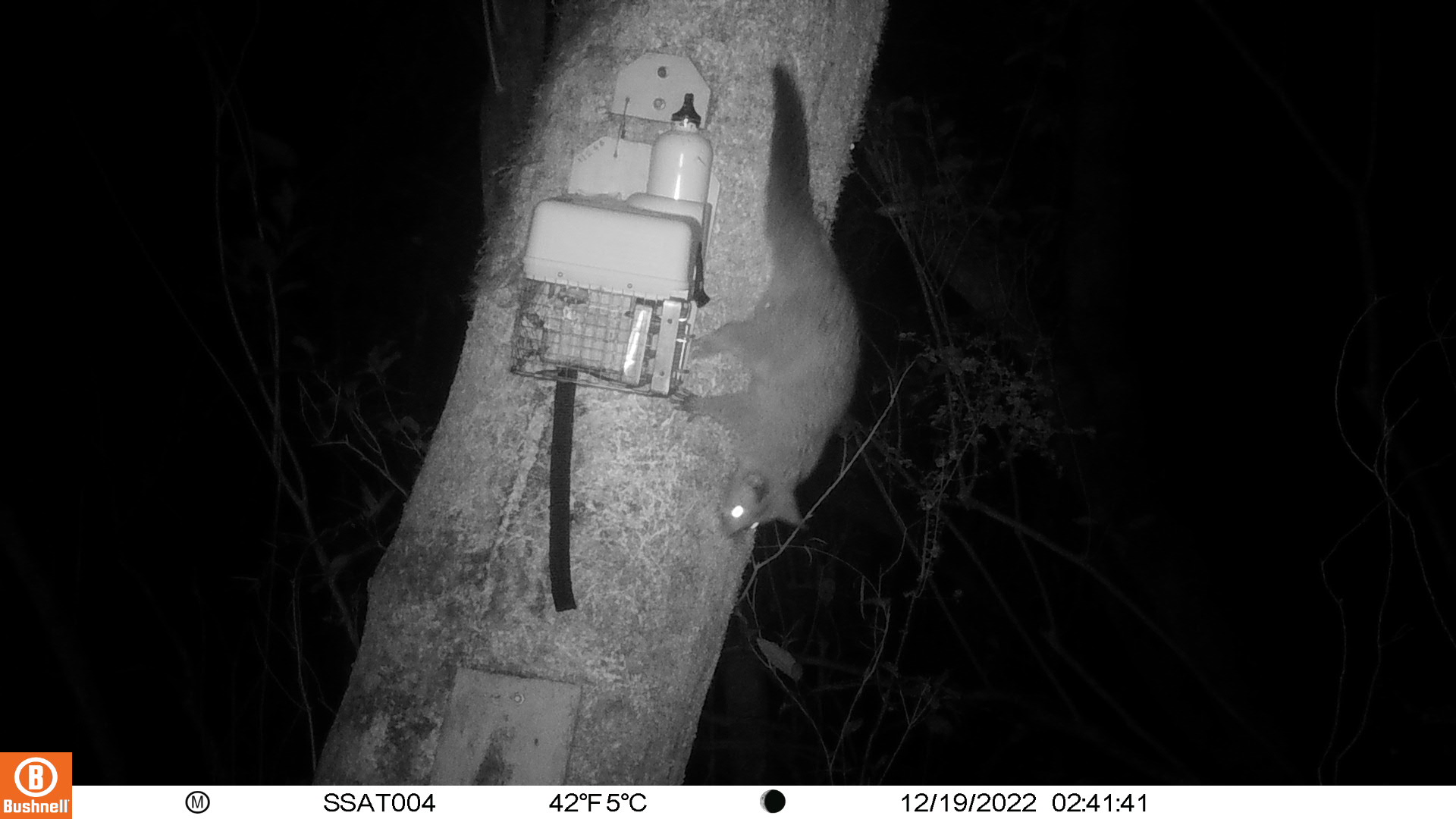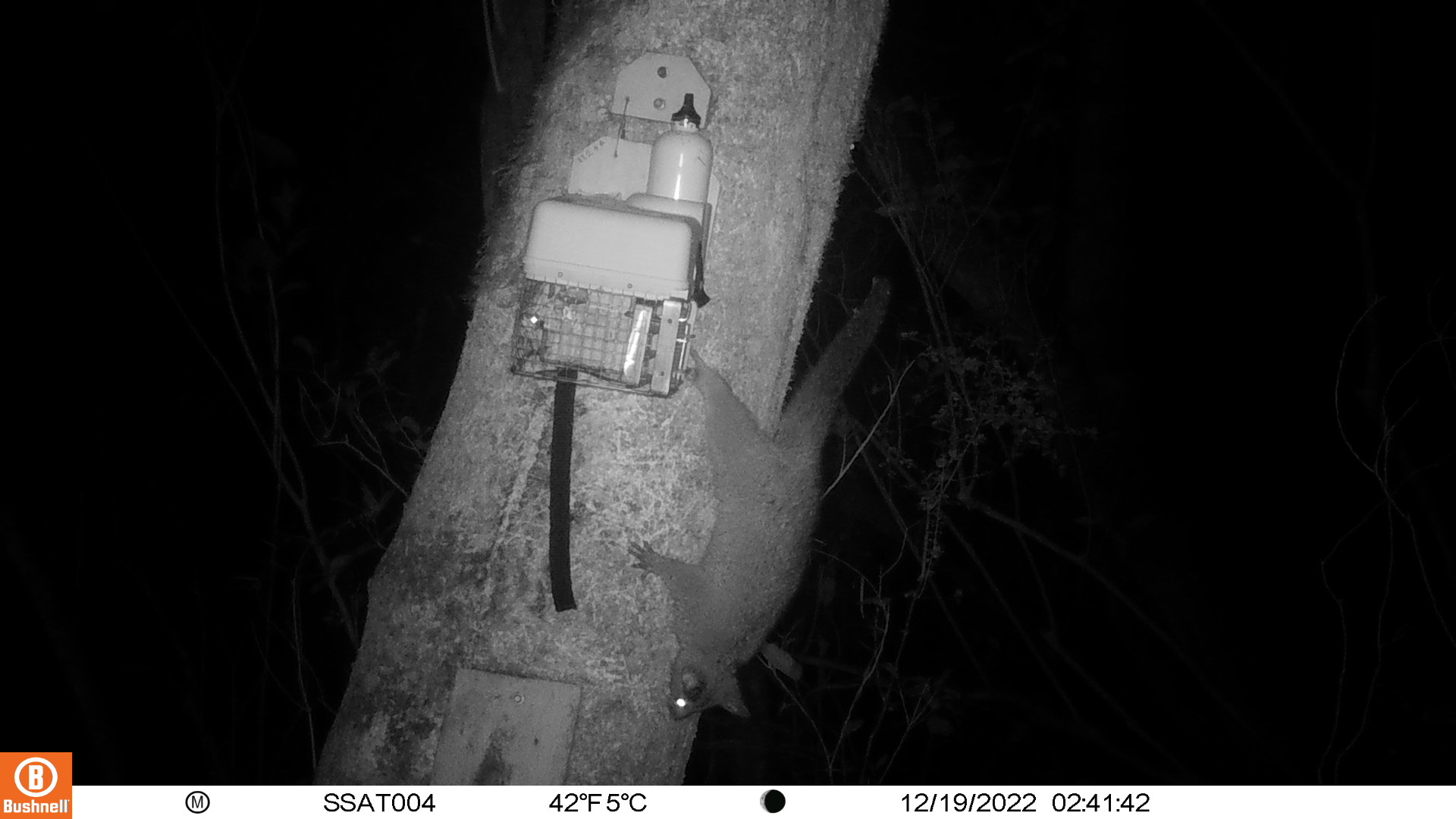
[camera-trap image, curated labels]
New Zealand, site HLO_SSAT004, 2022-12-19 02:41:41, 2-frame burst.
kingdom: Animalia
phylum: Chordata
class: Mammalia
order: Diprotodontia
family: Phalangeridae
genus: Trichosurus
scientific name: Trichosurus vulpecula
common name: common brushtail possum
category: possum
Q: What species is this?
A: Possum (common brushtail possum) (Trichosurus vulpecula).